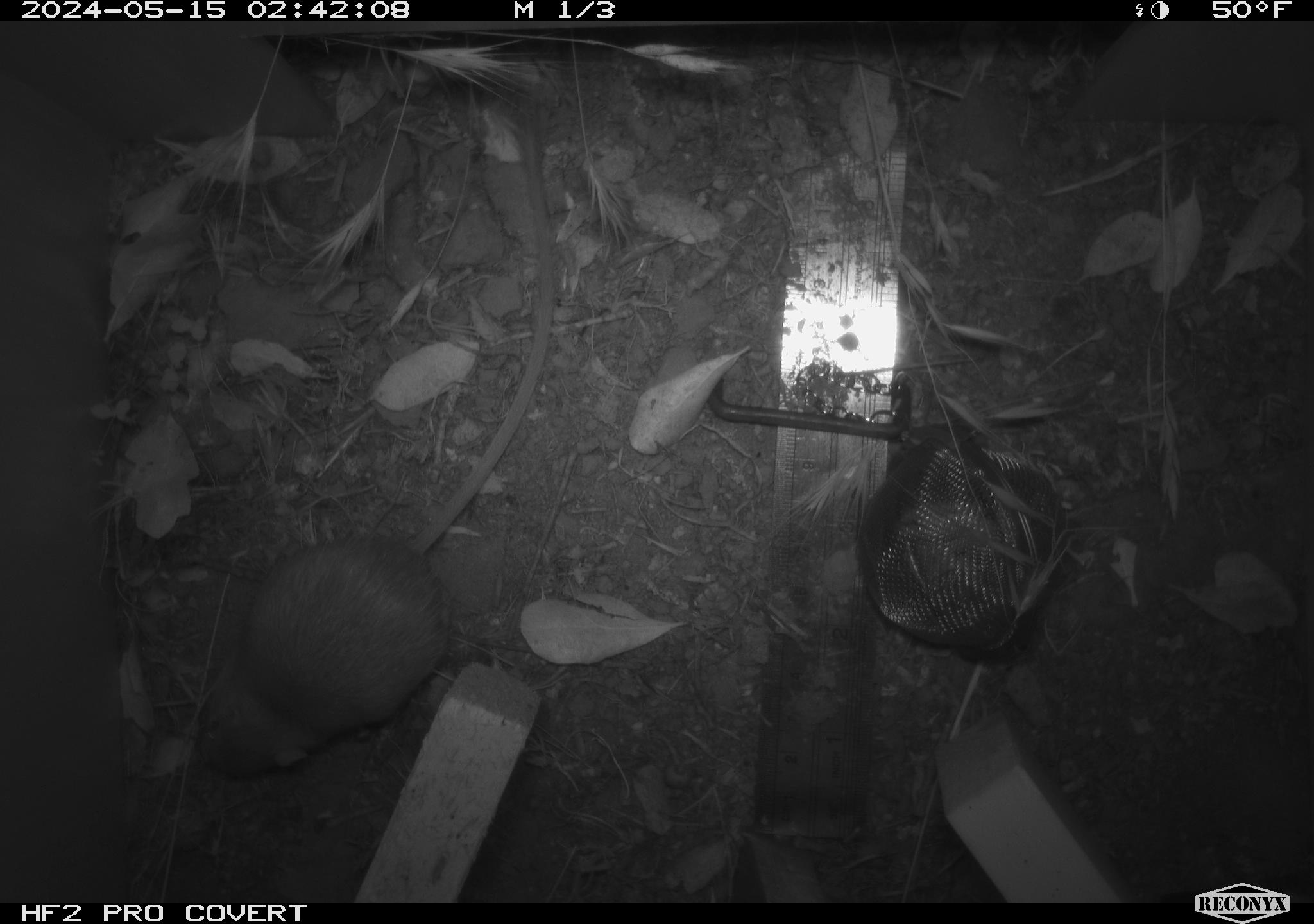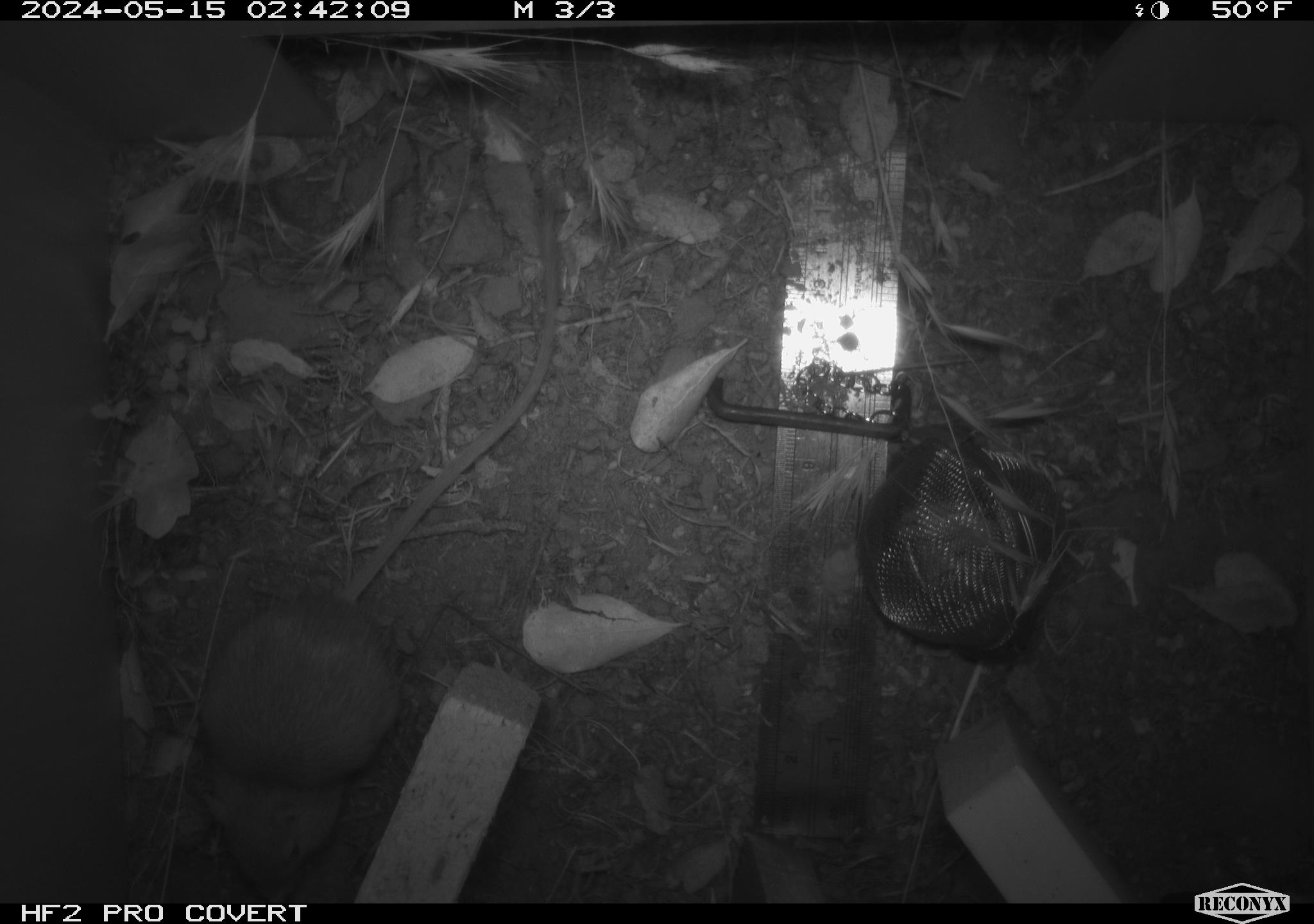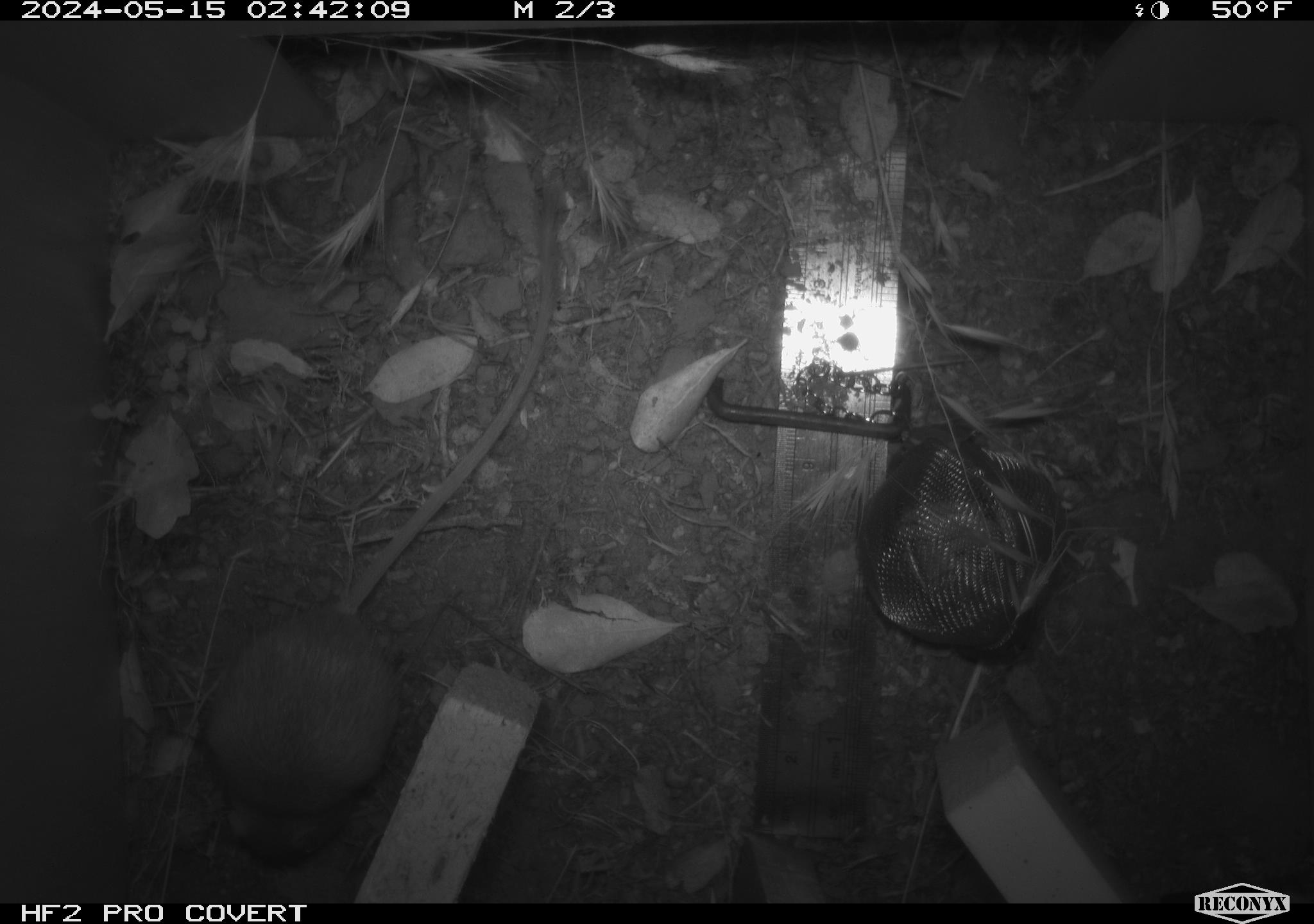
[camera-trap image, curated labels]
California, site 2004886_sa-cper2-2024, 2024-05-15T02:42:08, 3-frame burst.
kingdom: Animalia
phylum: Chordata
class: Mammalia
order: Rodentia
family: Heteromyidae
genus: Dipodomys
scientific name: Dipodomys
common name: kangaroo rats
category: dipodomys species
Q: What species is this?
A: Dipodomys species (kangaroo rats) (Dipodomys).